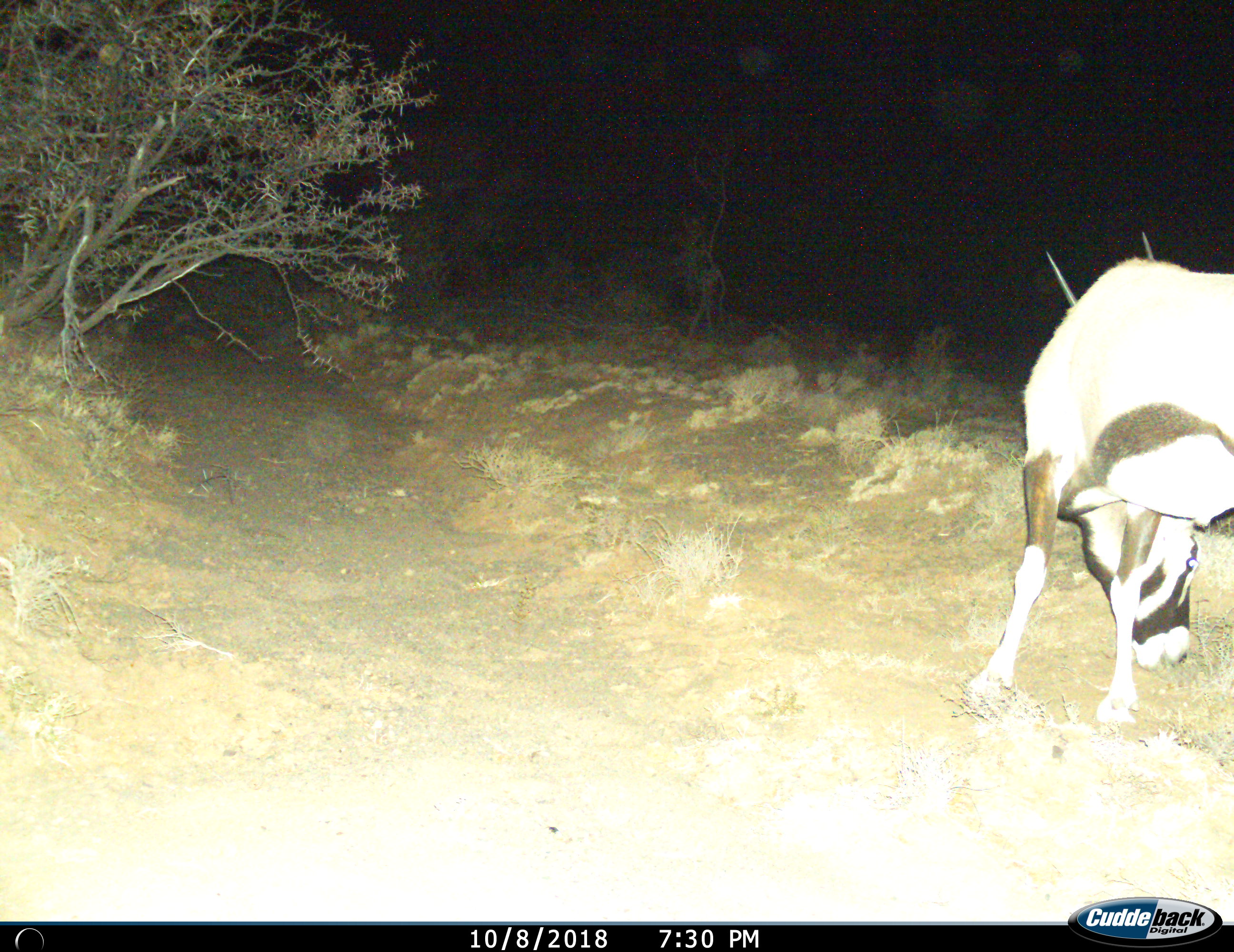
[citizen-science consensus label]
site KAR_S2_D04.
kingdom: Animalia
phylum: Chordata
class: Mammalia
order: Artiodactyla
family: Bovidae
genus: Oryx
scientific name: Oryx gazella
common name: gemsbok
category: oryx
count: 1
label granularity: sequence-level